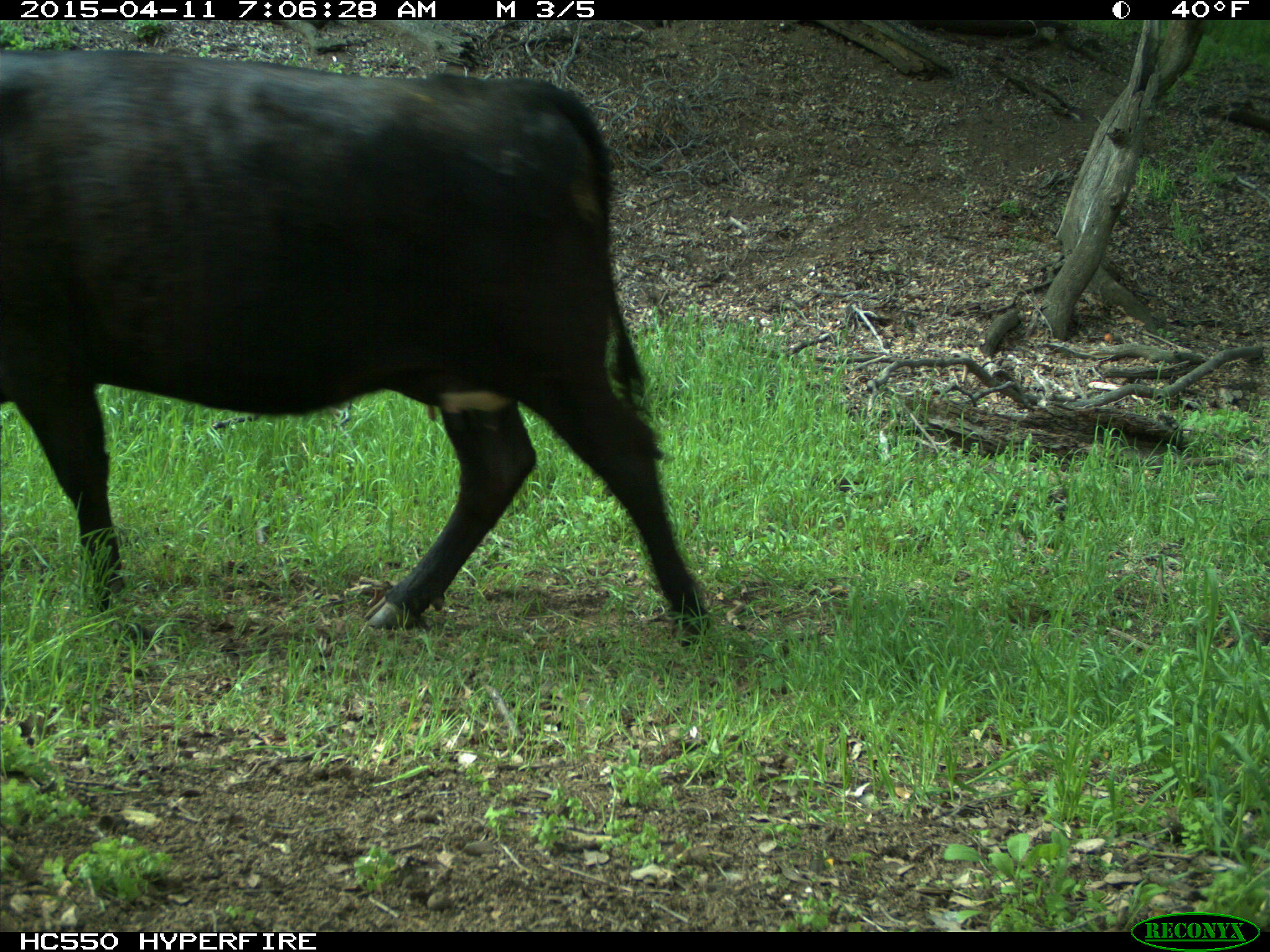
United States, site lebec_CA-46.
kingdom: Animalia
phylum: Chordata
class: Mammalia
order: Artiodactyla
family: Bovidae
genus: Bos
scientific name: Bos taurus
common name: domestic cow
Bos taurus (domestic cow).